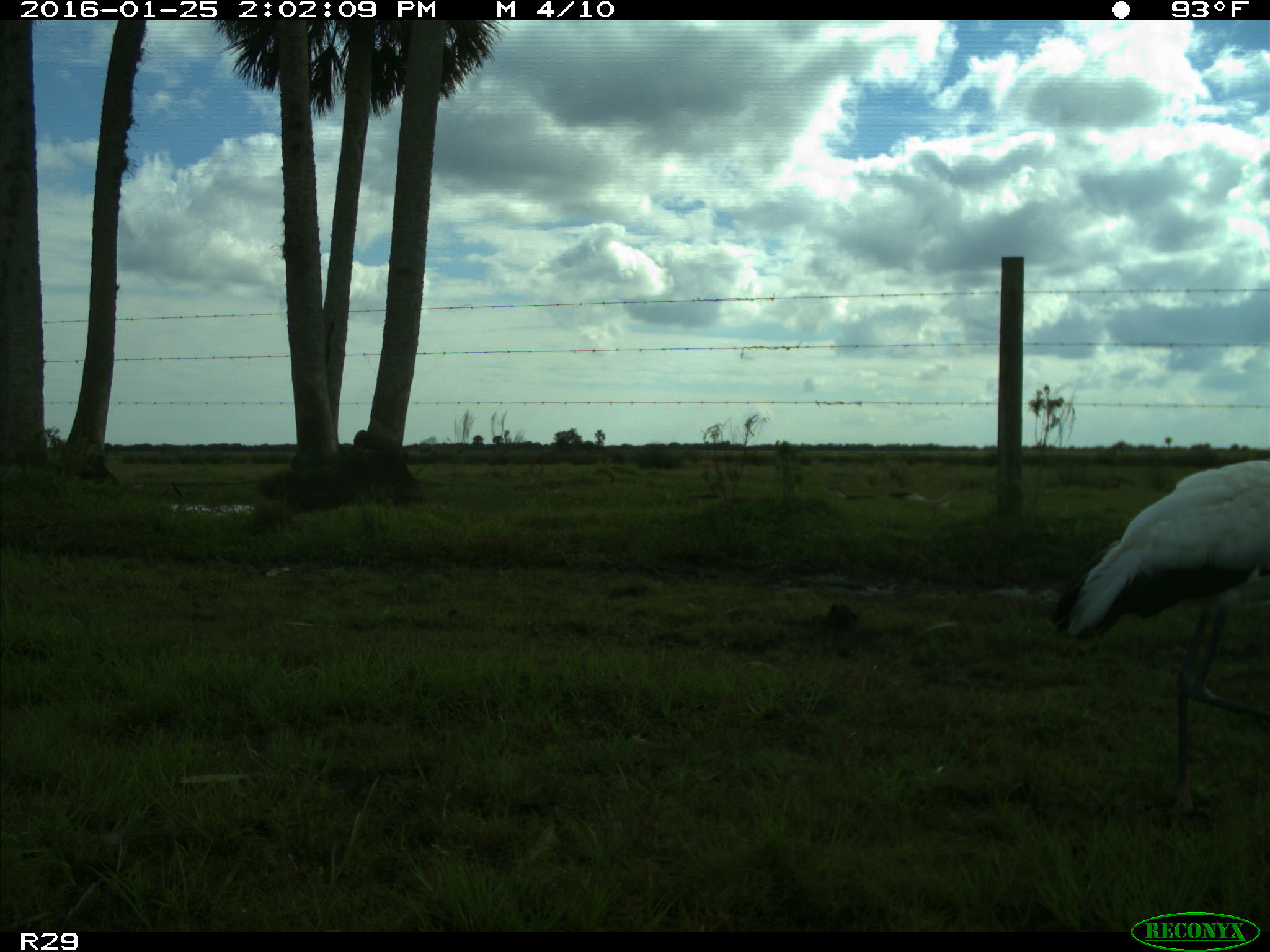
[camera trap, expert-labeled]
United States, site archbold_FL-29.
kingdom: Animalia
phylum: Chordata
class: Aves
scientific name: Aves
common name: birds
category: unidentified bird